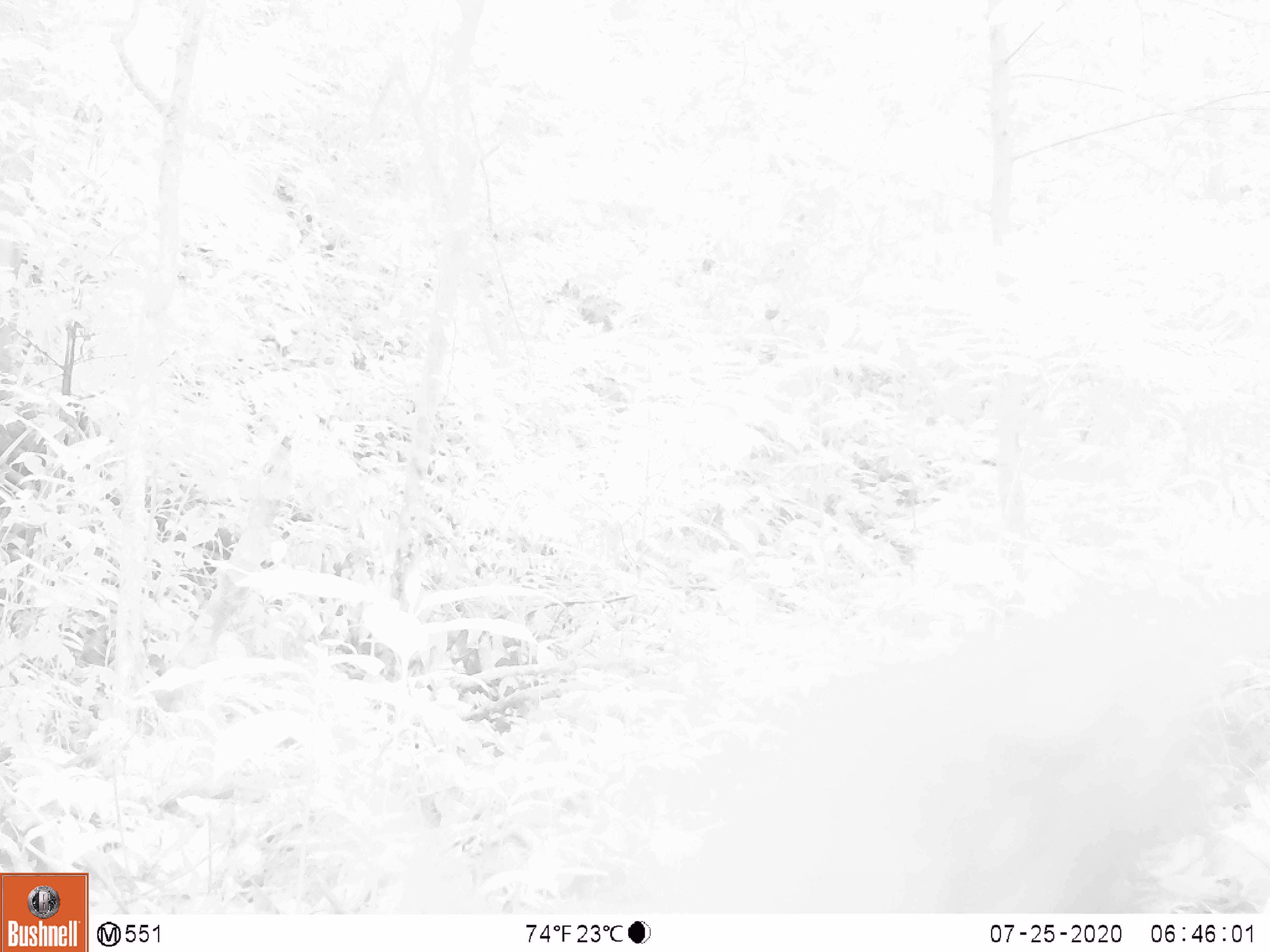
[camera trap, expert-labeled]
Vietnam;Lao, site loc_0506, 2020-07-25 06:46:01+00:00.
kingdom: Animalia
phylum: Chordata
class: Mammalia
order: Primates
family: Cercopithecidae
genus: Macaca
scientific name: Macaca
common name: macaque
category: unidentified macaque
Unidentified macaque (macaque) (Macaca). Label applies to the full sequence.